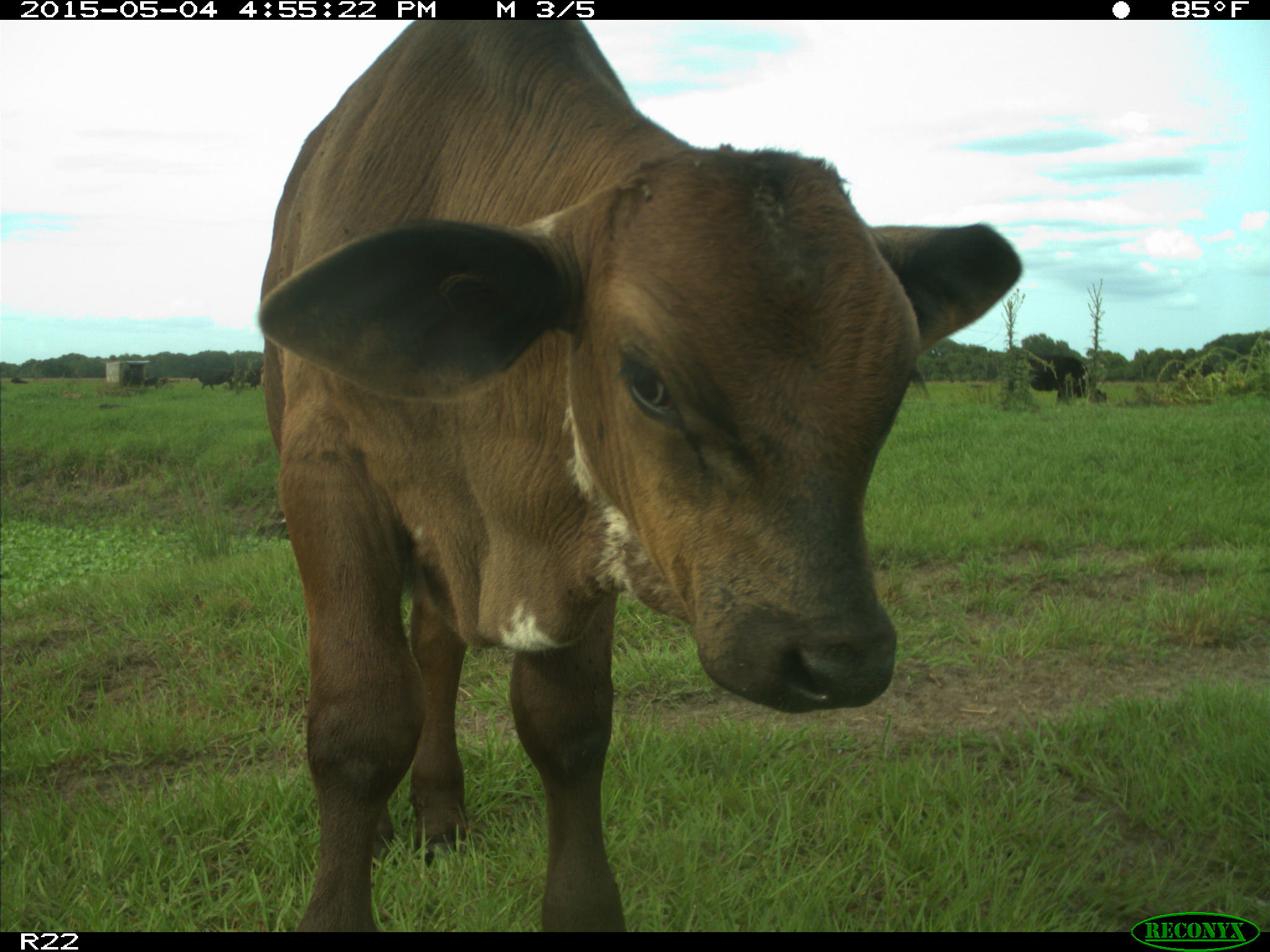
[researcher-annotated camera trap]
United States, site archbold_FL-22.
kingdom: Animalia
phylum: Chordata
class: Mammalia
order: Artiodactyla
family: Bovidae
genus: Bos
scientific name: Bos taurus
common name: domestic cow